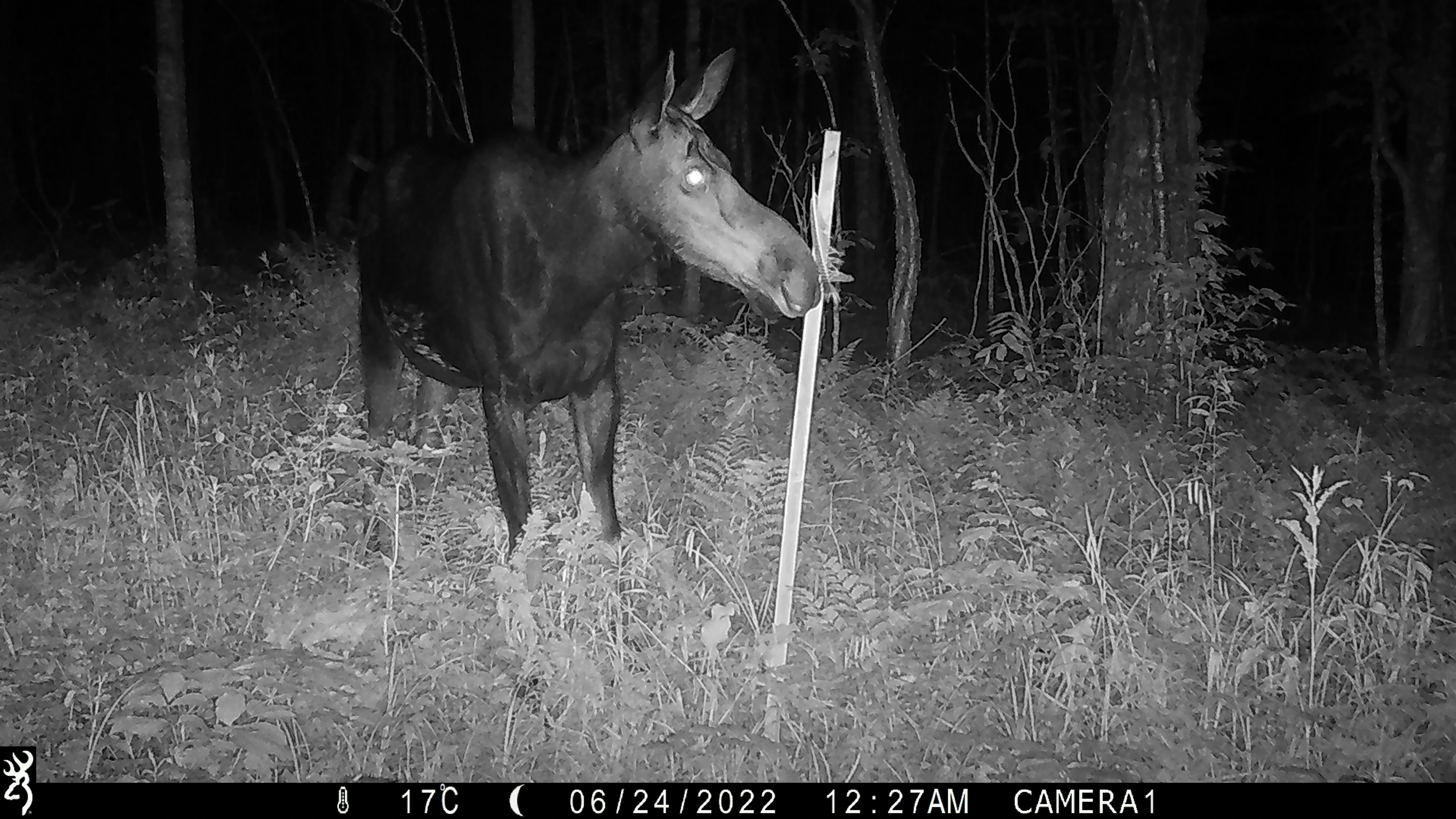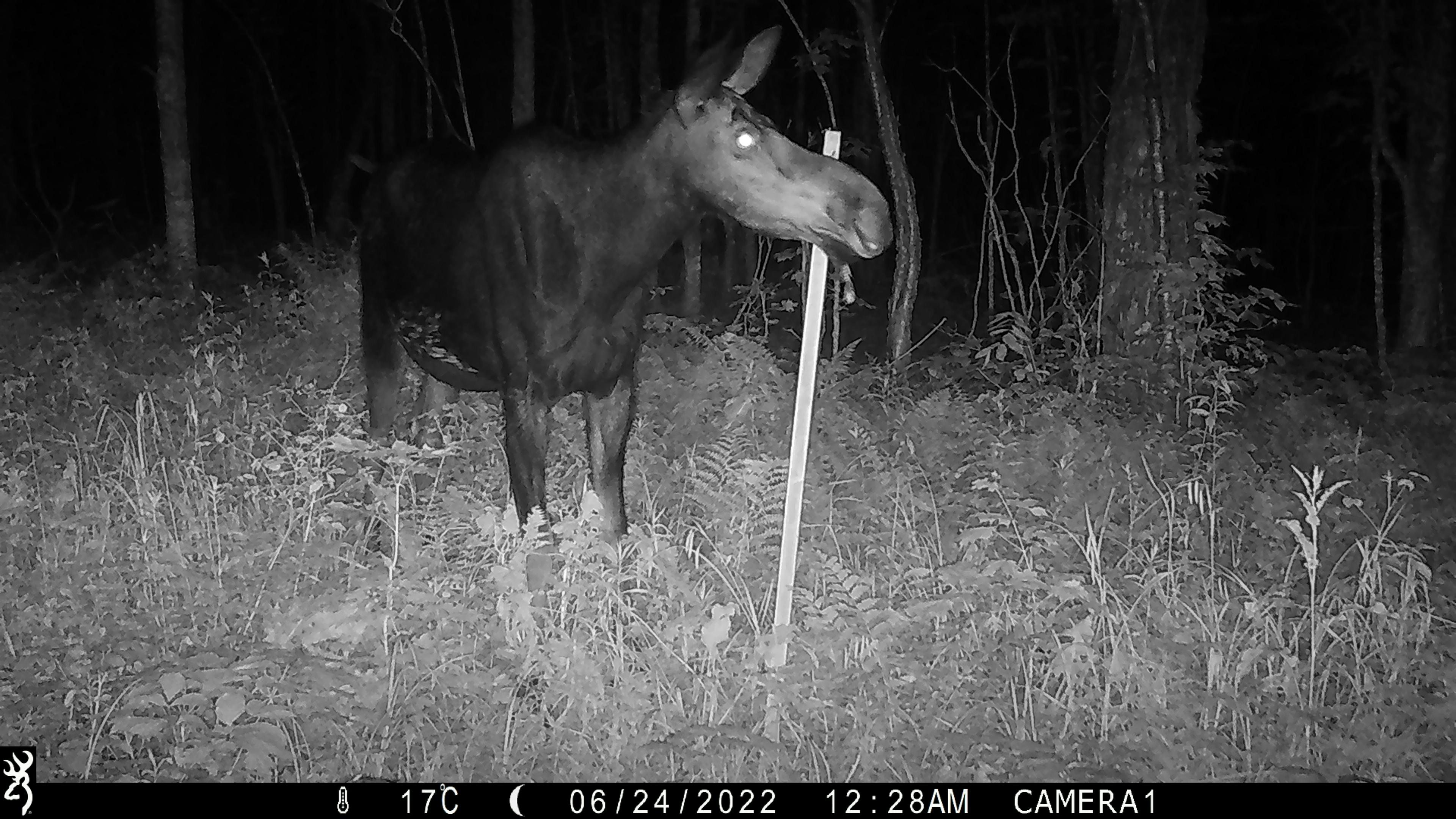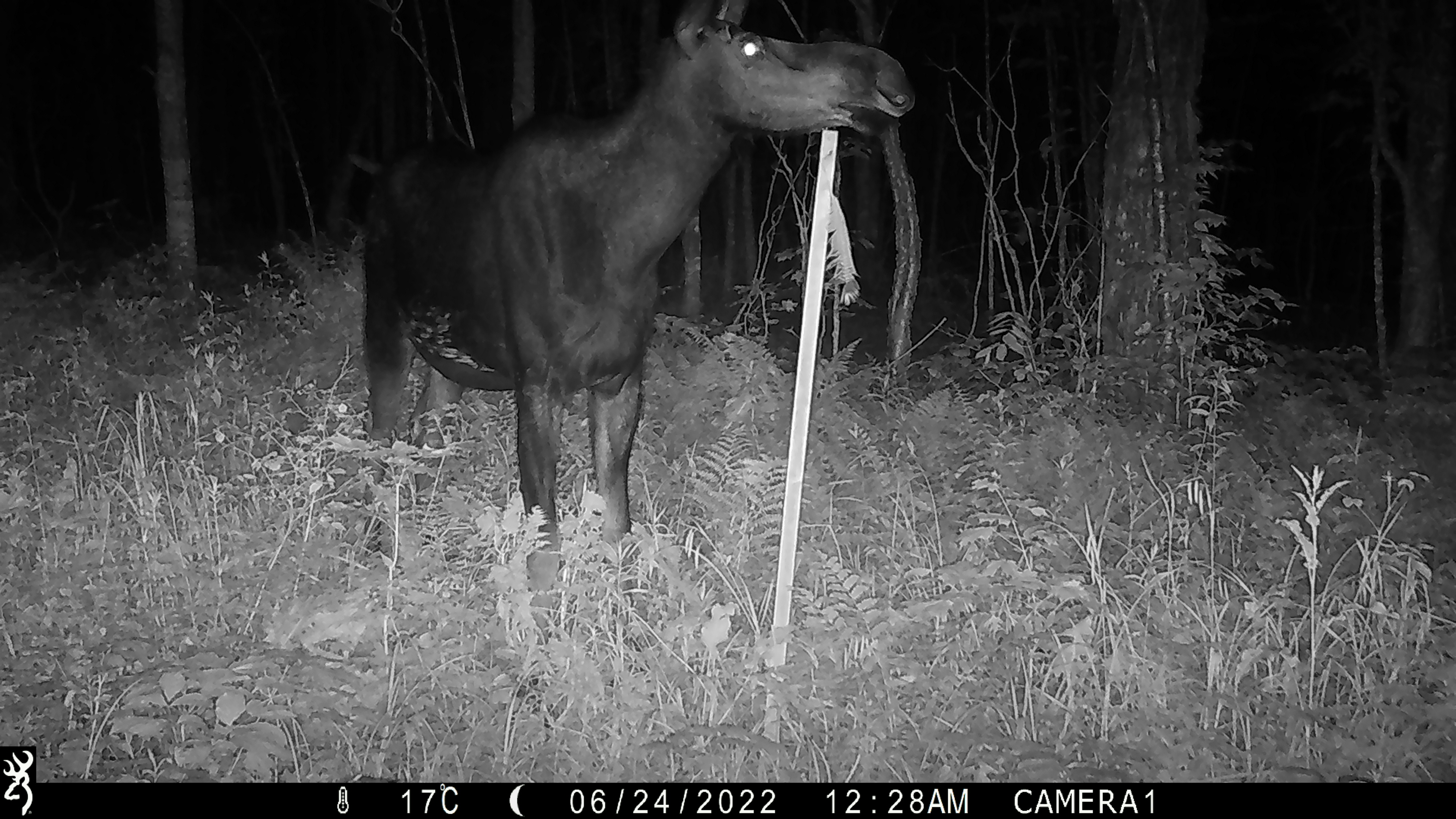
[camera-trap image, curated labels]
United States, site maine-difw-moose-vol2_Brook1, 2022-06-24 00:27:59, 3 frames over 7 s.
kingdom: Animalia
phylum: Chordata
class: Mammalia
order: Artiodactyla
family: Cervidae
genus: Alces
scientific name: Alces alces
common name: moose